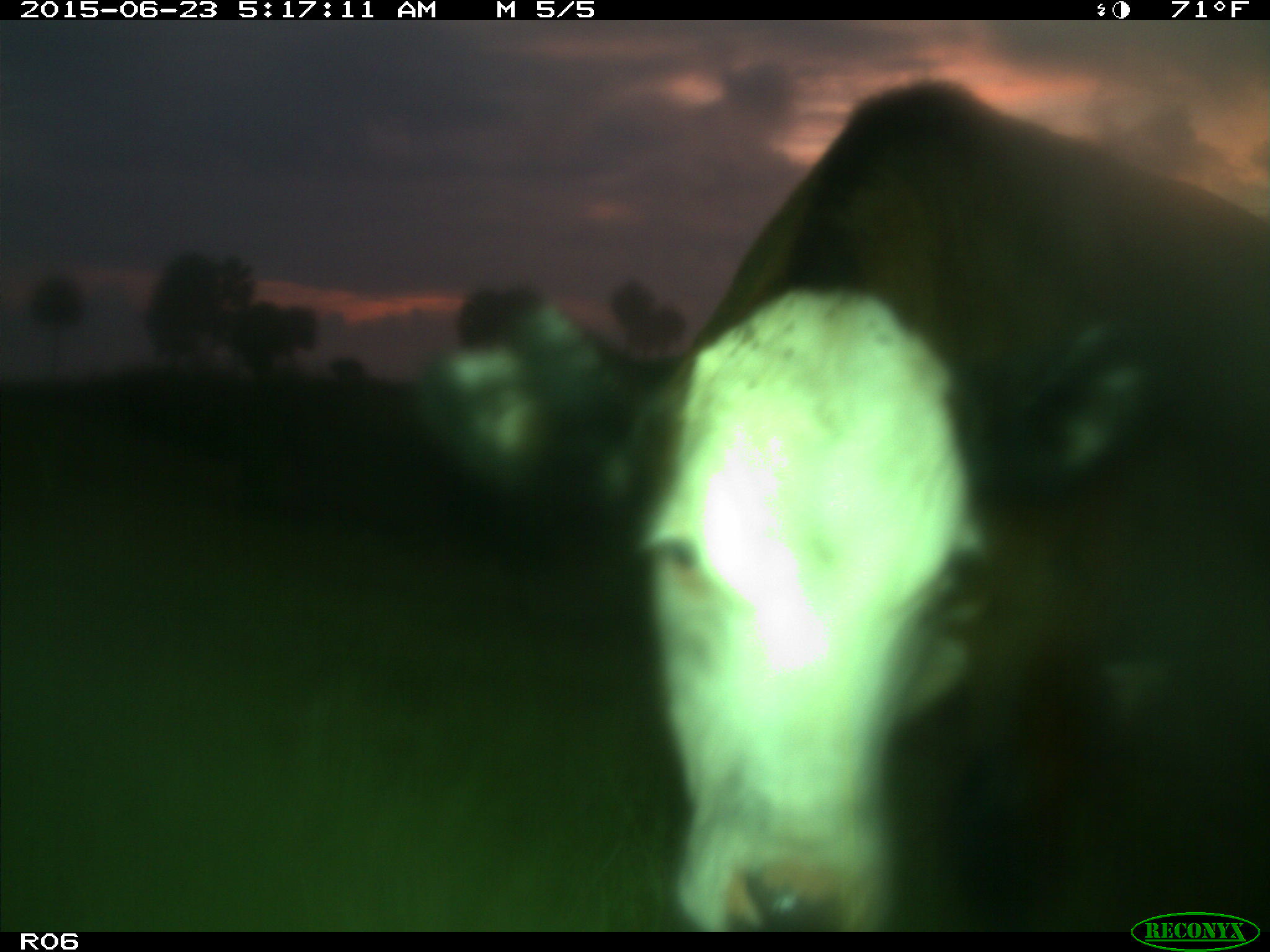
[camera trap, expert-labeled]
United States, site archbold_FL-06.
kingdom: Animalia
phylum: Chordata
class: Mammalia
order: Artiodactyla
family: Bovidae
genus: Bos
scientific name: Bos taurus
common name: domestic cow